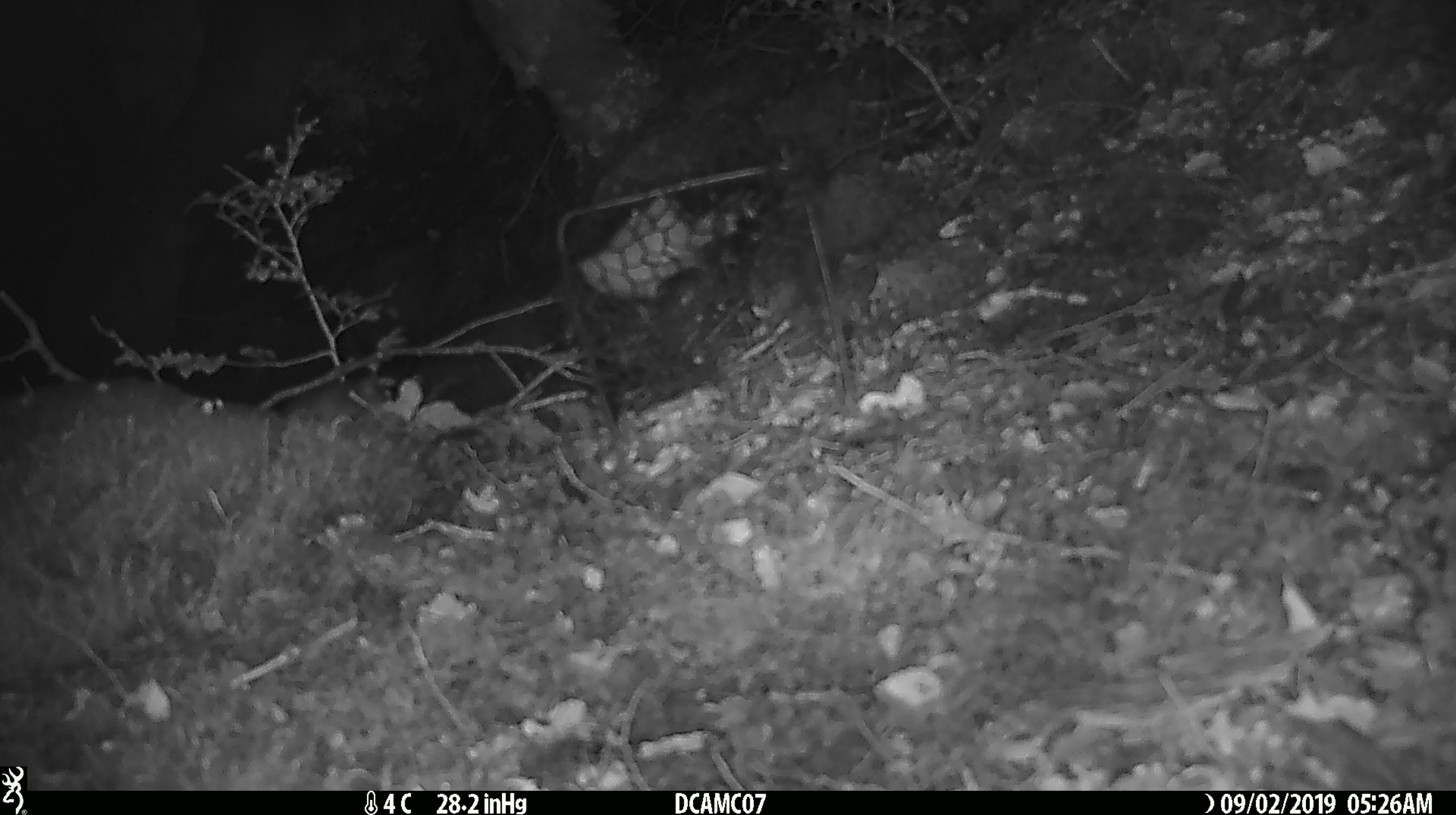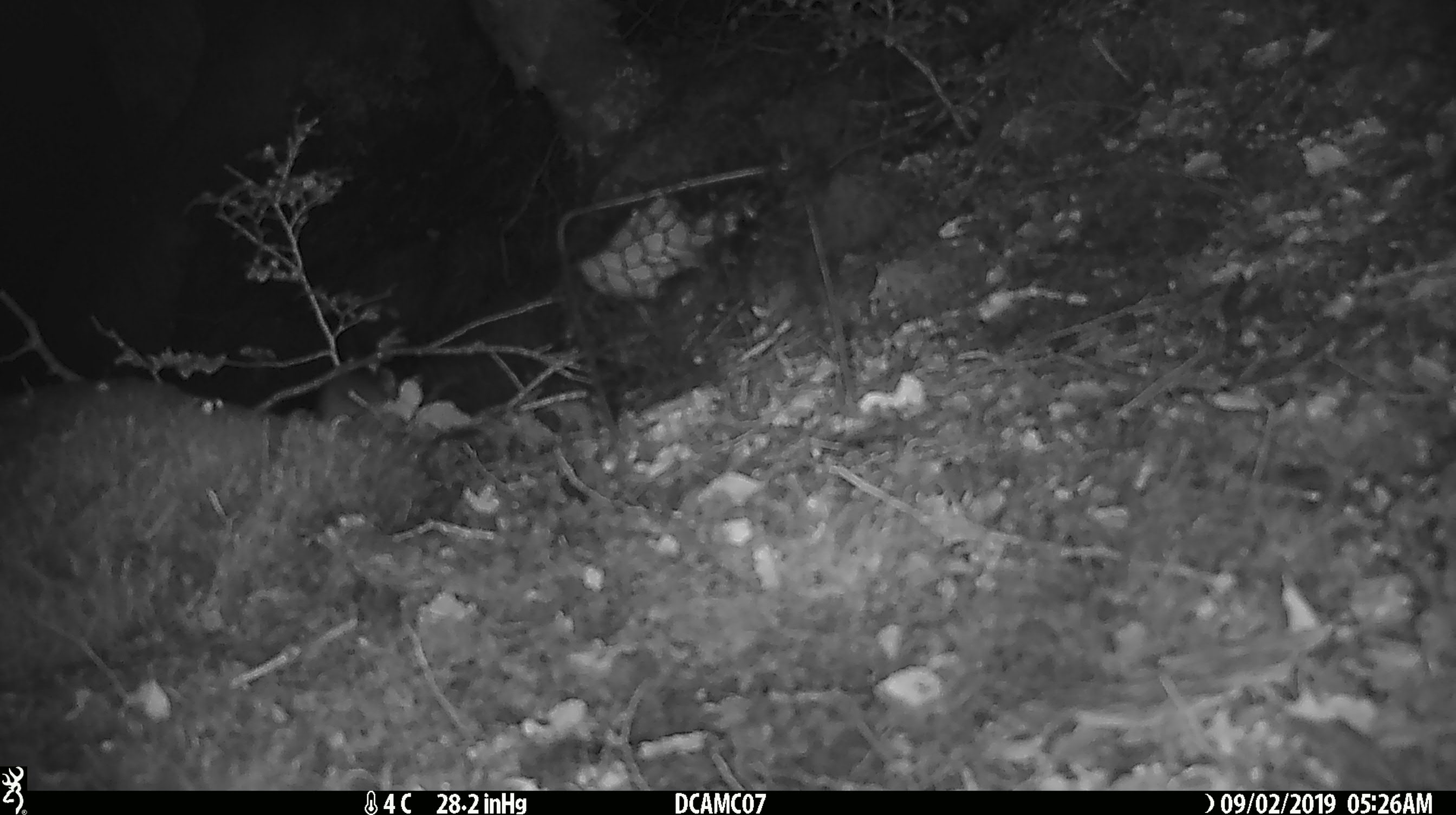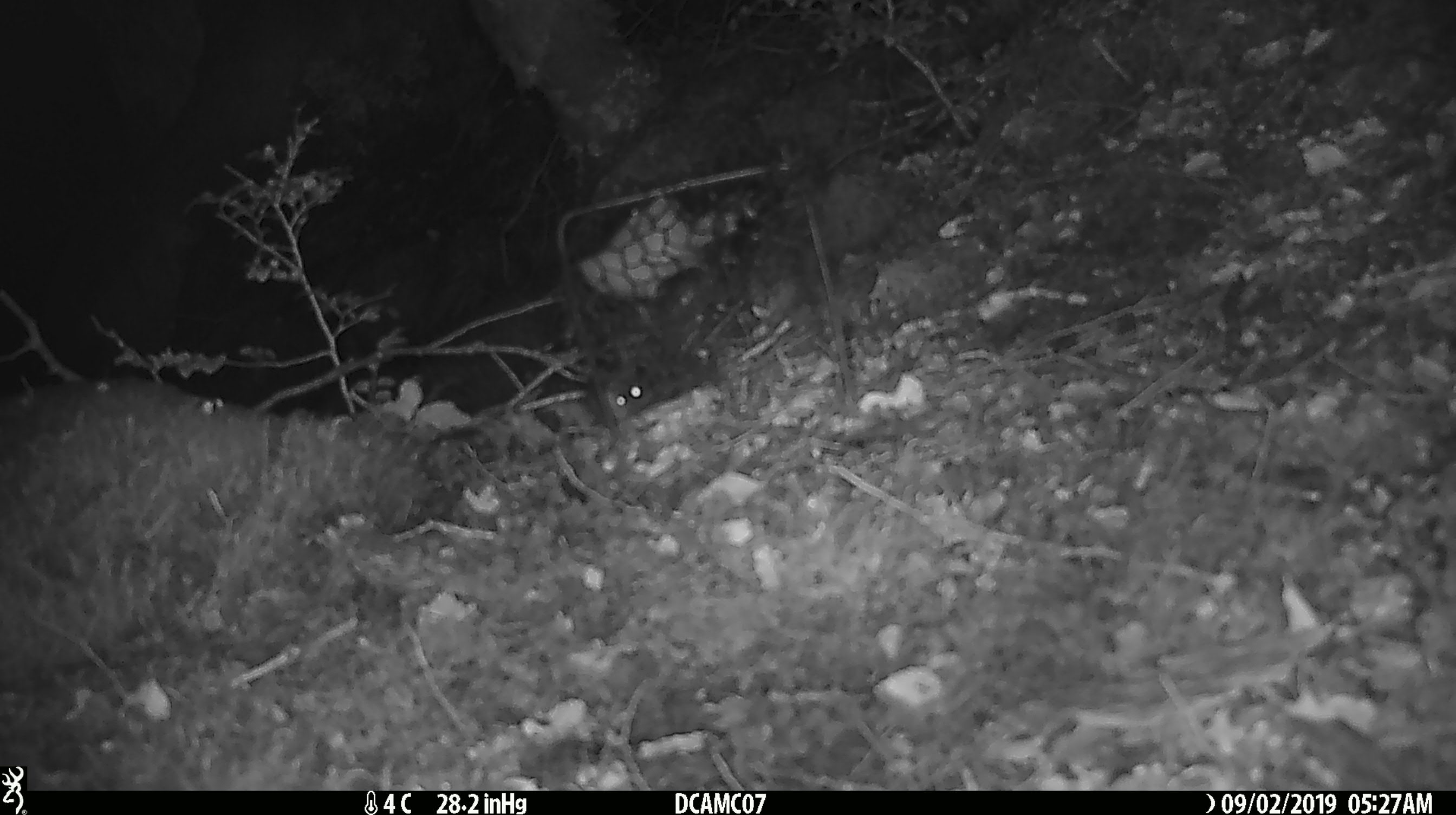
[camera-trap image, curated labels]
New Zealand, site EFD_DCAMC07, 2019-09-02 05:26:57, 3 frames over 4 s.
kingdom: Animalia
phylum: Chordata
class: Mammalia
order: Rodentia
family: Muridae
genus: Mus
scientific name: Mus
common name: mouse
Mouse (Mus).